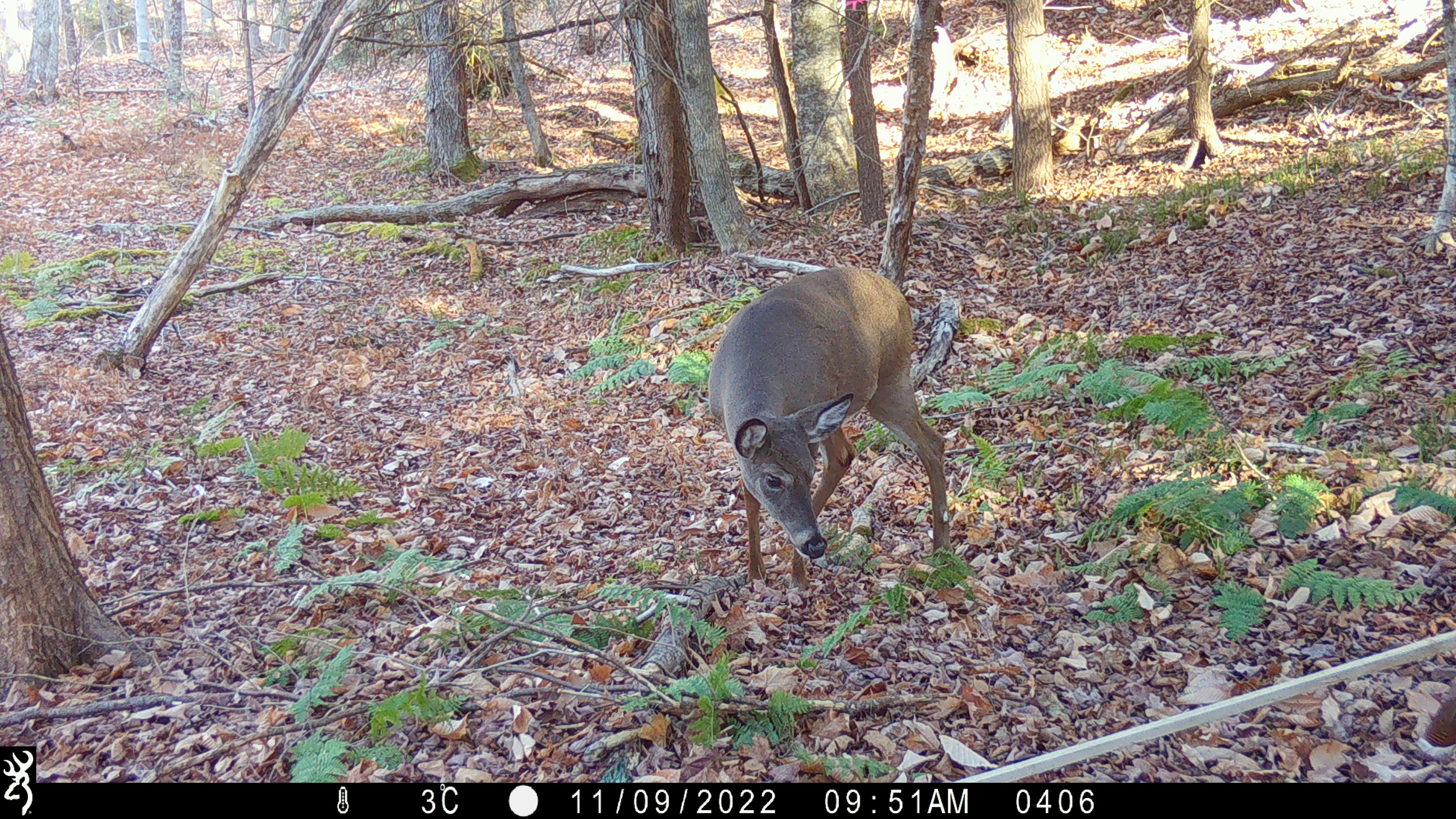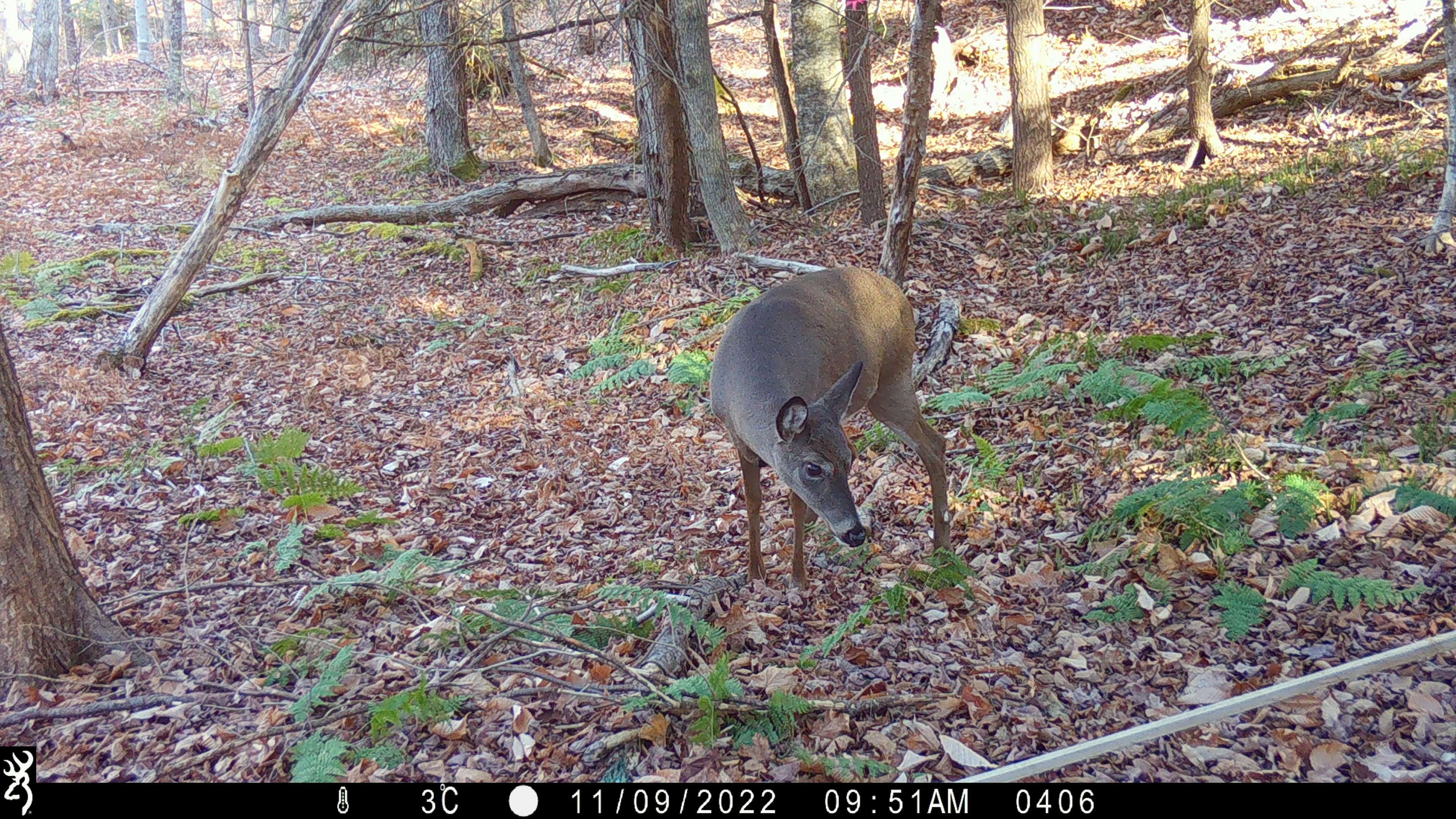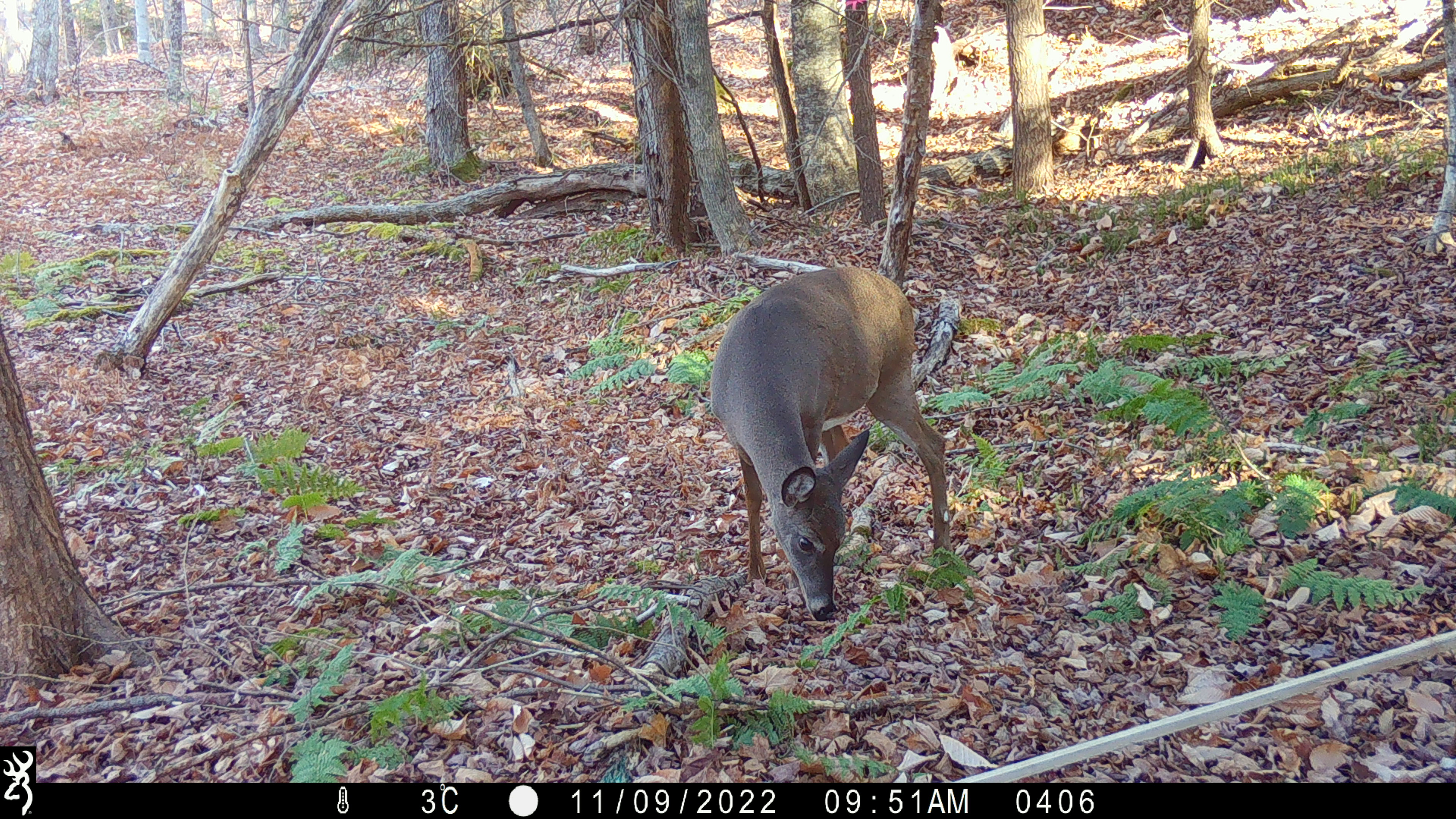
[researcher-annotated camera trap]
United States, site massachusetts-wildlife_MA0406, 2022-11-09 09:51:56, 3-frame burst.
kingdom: Animalia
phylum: Chordata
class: Mammalia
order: Artiodactyla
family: Cervidae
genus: Odocoileus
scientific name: Odocoileus virginianus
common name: white-tailed deer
White-tailed deer (Odocoileus virginianus).